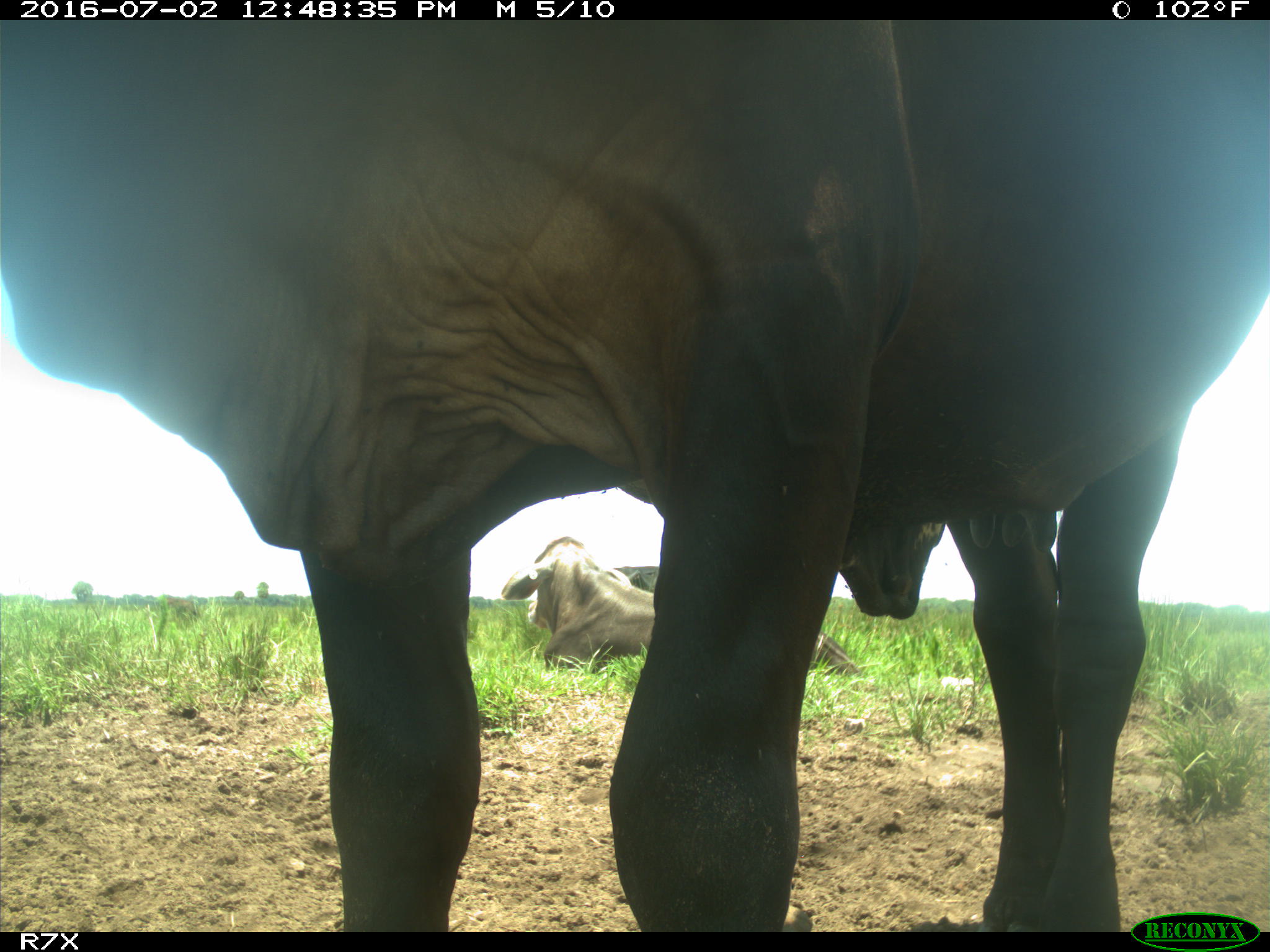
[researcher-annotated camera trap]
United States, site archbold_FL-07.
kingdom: Animalia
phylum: Chordata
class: Mammalia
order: Artiodactyla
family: Bovidae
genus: Bos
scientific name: Bos taurus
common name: domestic cow